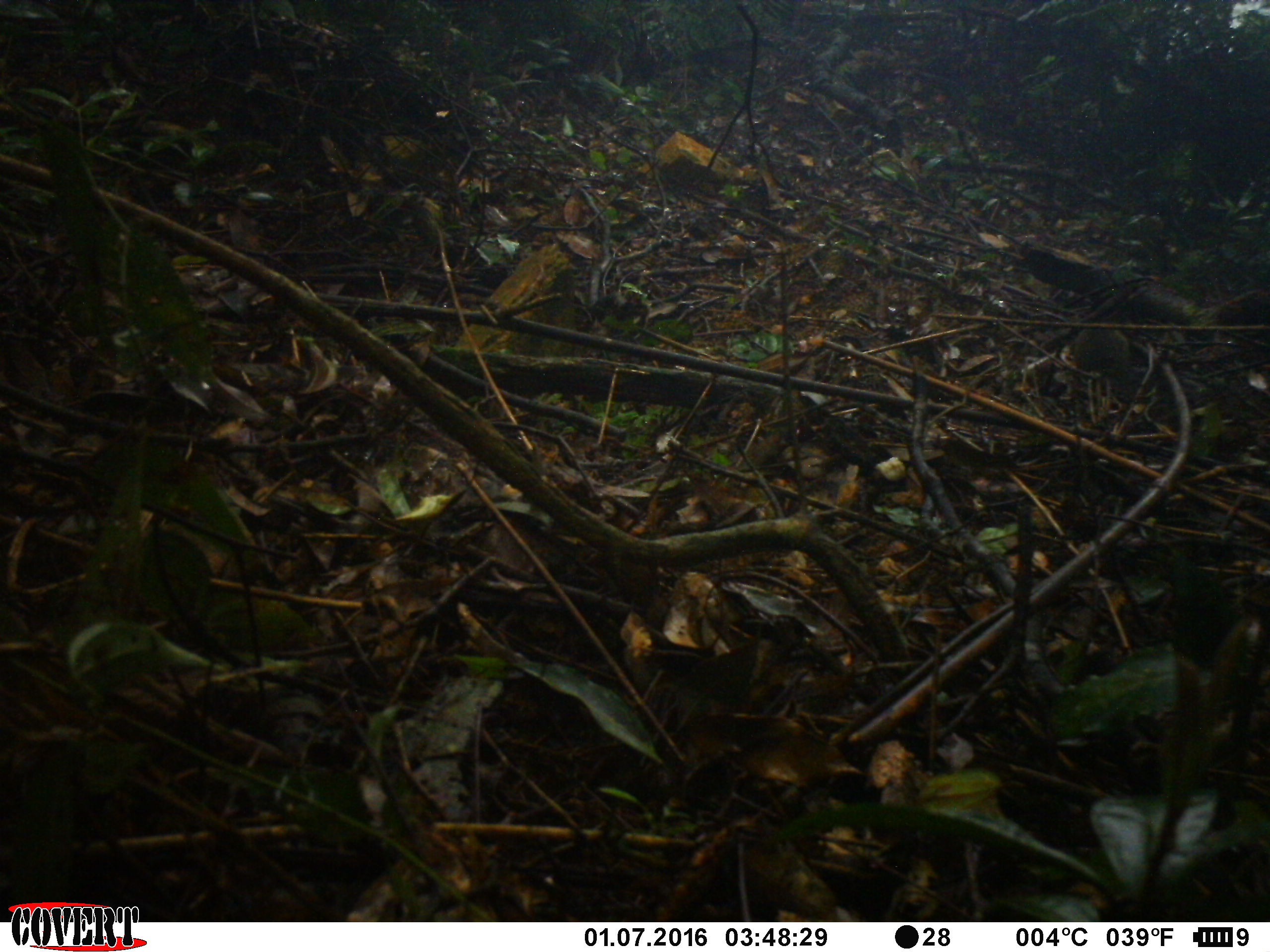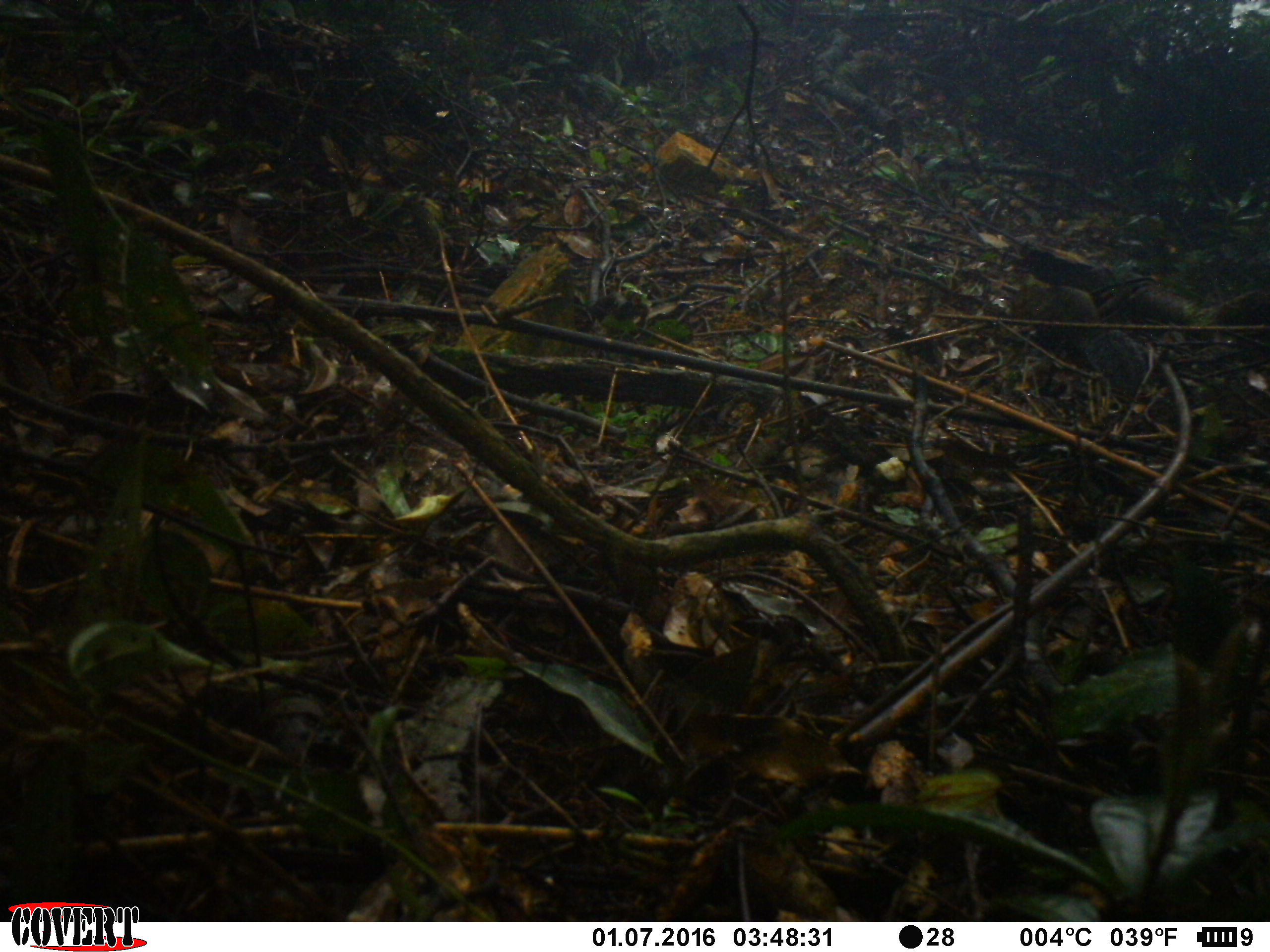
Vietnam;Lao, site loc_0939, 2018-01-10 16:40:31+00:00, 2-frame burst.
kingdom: Animalia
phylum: Chordata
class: Mammalia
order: Rodentia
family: Sciuridae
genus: Dremomys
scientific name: Dremomys rufigenis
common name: red-cheeked squirrel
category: red cheeked squirrel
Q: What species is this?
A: Red cheeked squirrel (red-cheeked squirrel) (Dremomys rufigenis).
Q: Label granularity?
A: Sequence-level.